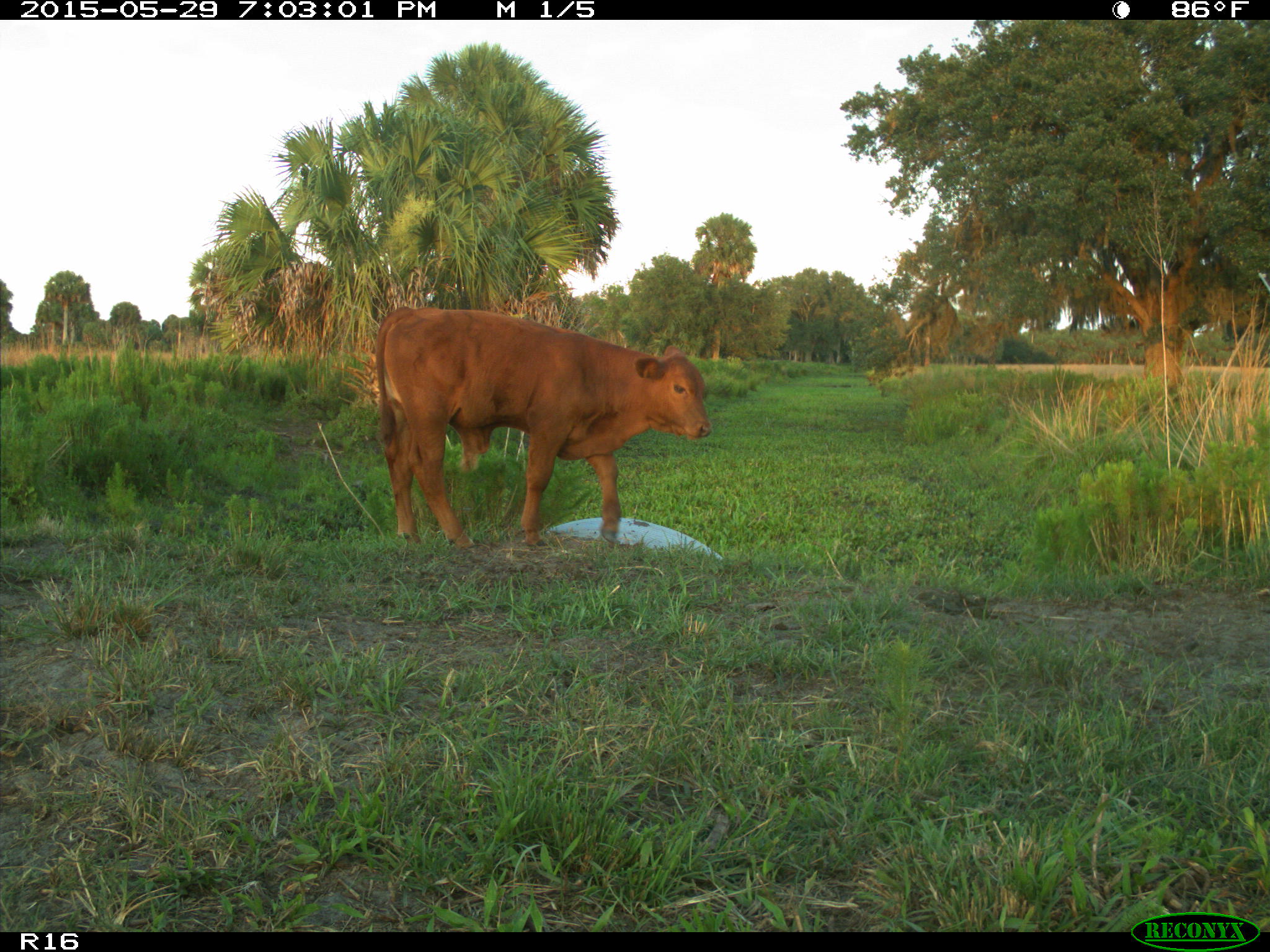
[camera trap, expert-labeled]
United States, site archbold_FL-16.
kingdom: Animalia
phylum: Chordata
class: Mammalia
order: Artiodactyla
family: Bovidae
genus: Bos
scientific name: Bos taurus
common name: domestic cow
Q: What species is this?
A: Bos taurus (domestic cow).